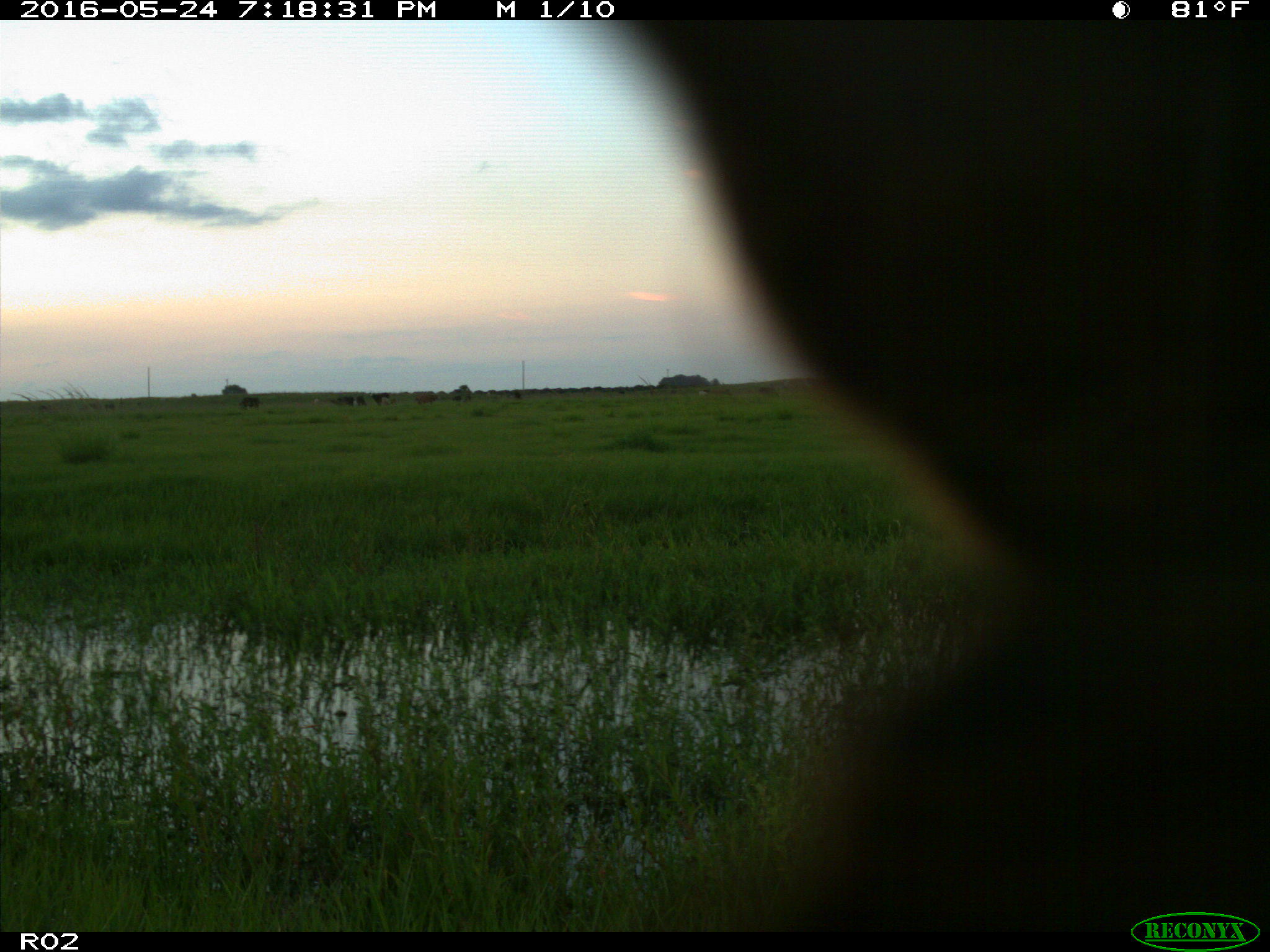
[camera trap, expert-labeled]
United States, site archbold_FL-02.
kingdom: Animalia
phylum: Chordata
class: Mammalia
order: Artiodactyla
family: Bovidae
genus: Bos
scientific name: Bos taurus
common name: domestic cow